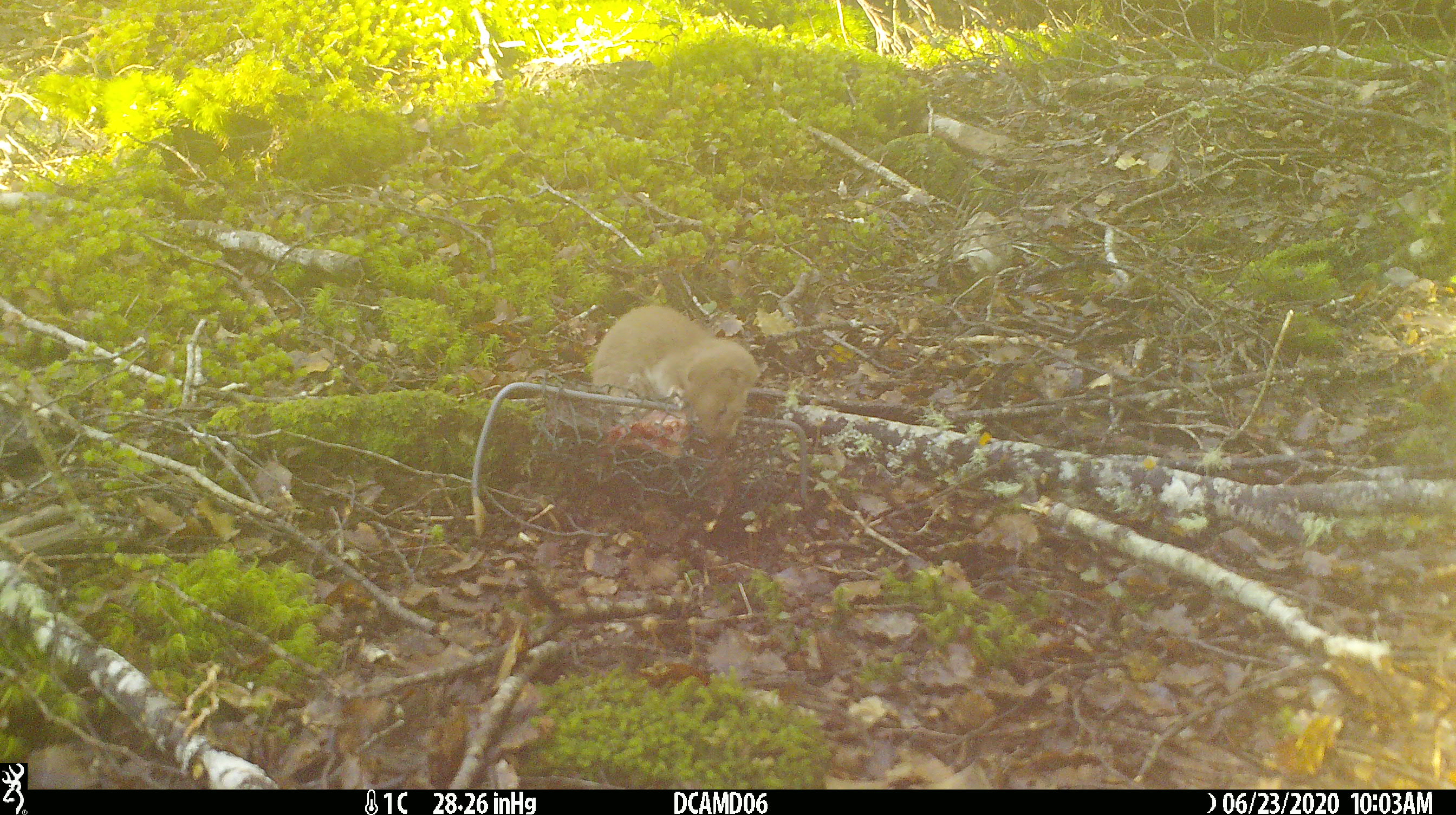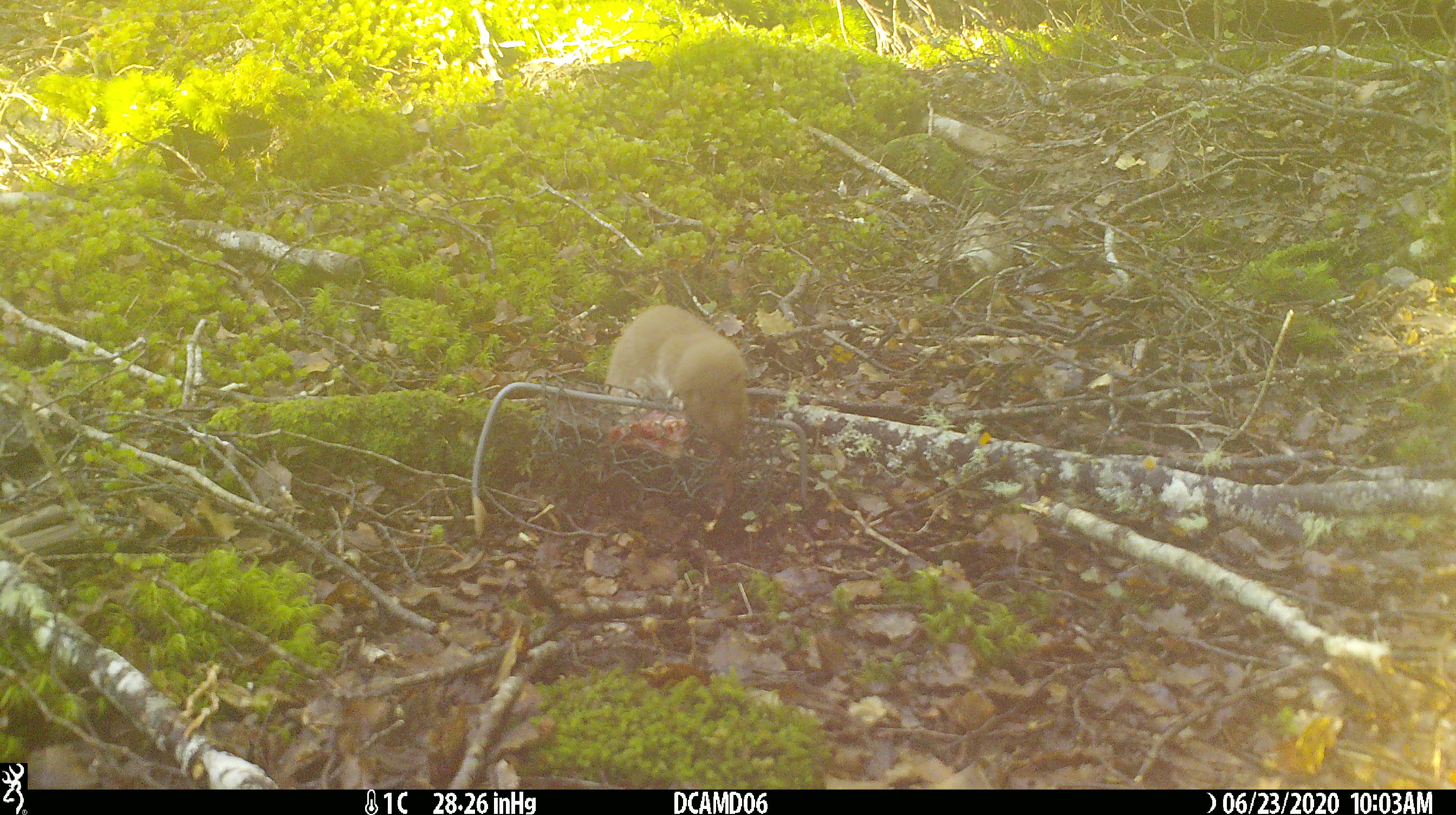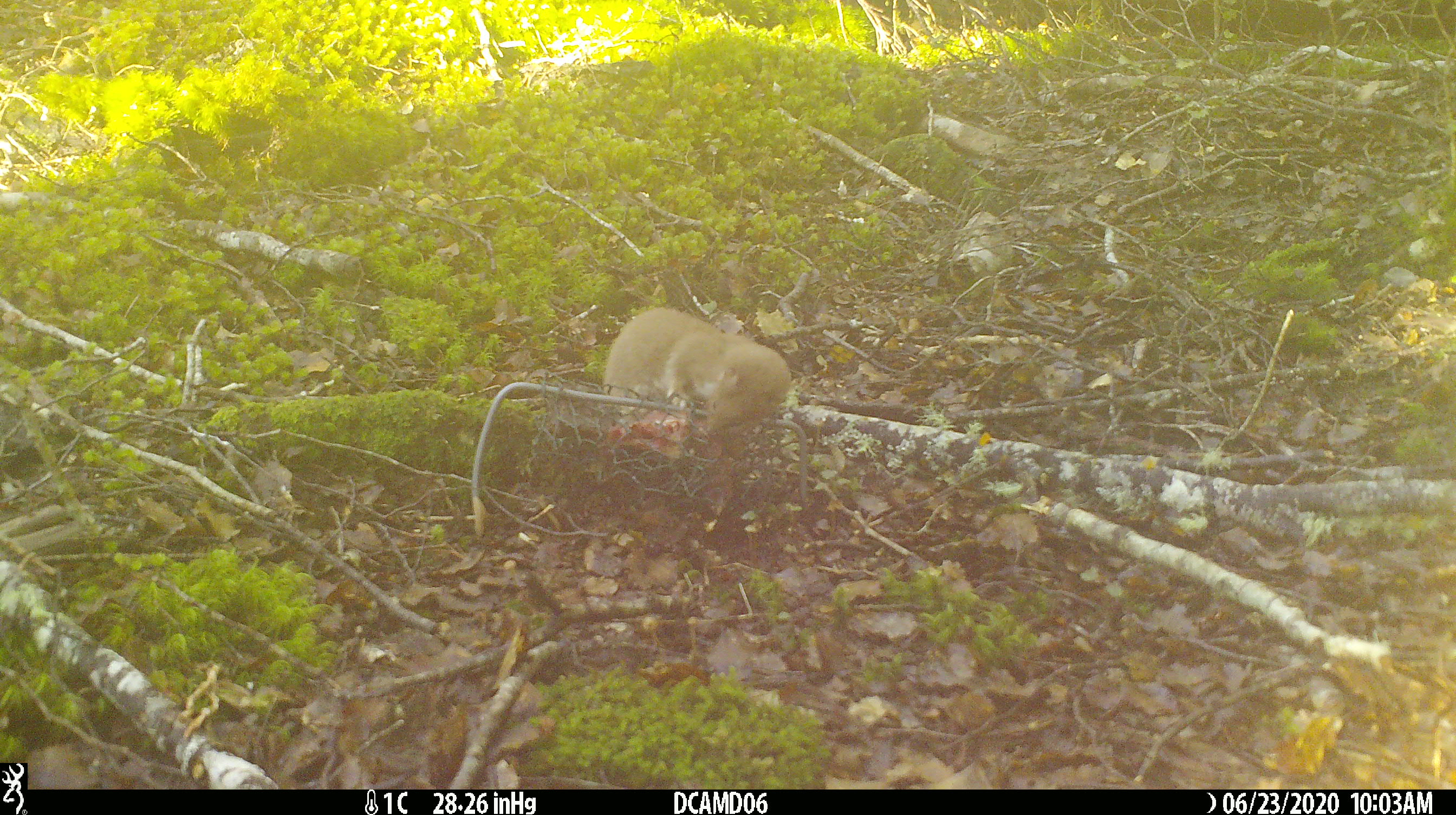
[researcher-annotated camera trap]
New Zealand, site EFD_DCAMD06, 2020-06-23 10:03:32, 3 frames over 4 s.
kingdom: Animalia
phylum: Chordata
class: Mammalia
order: Carnivora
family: Mustelidae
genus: Mustela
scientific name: Mustela nivalis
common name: least weasel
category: weasel